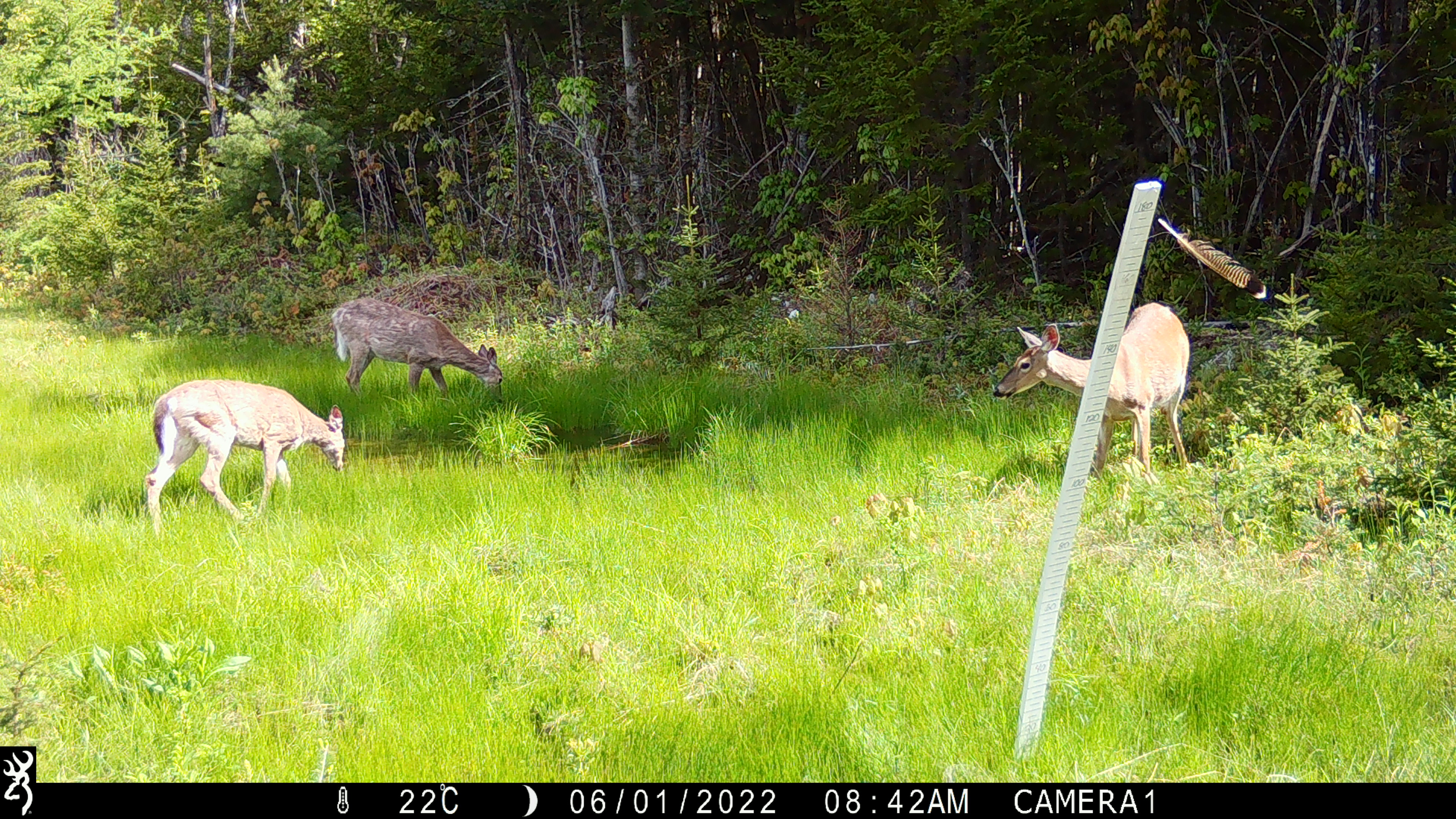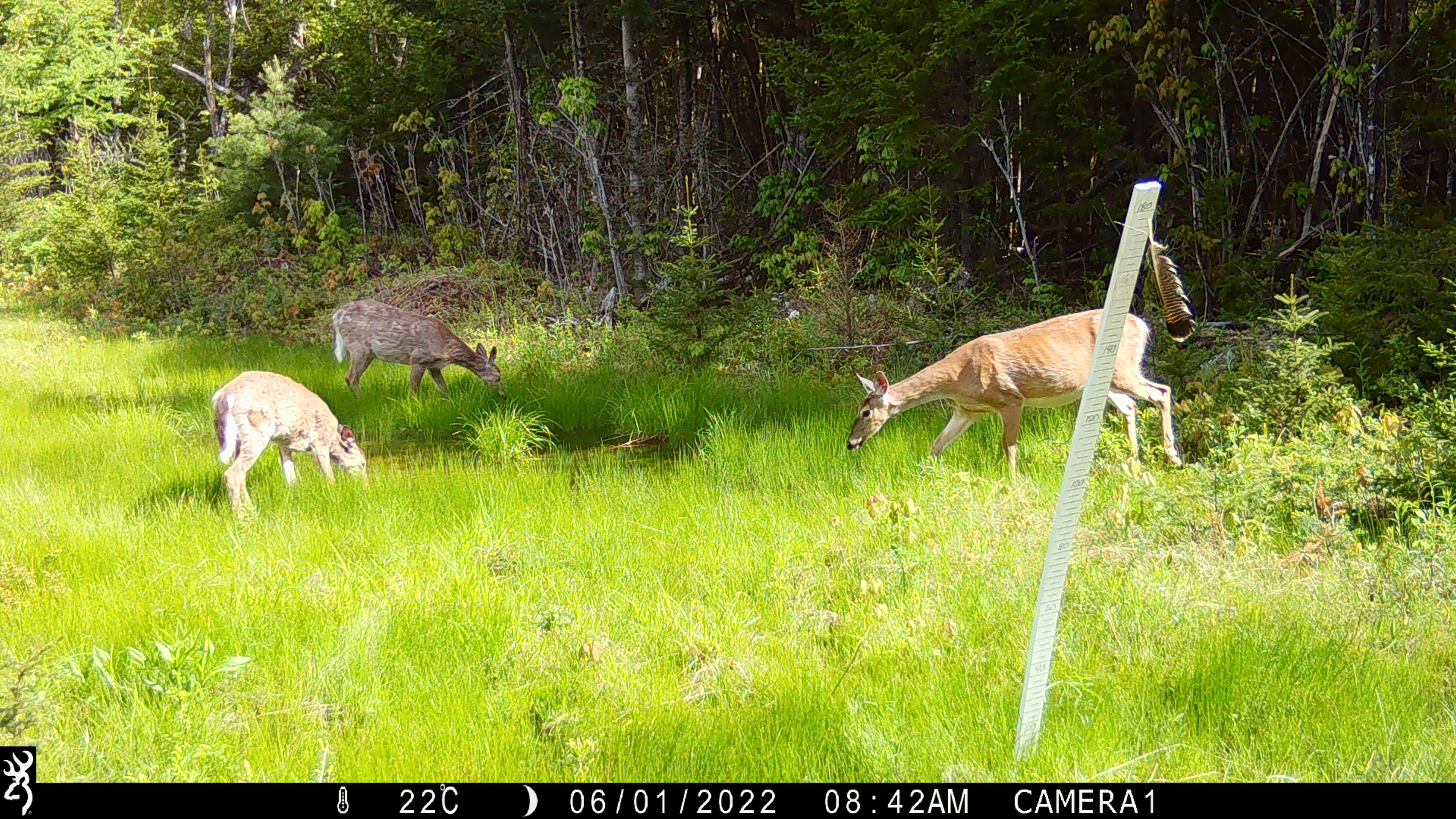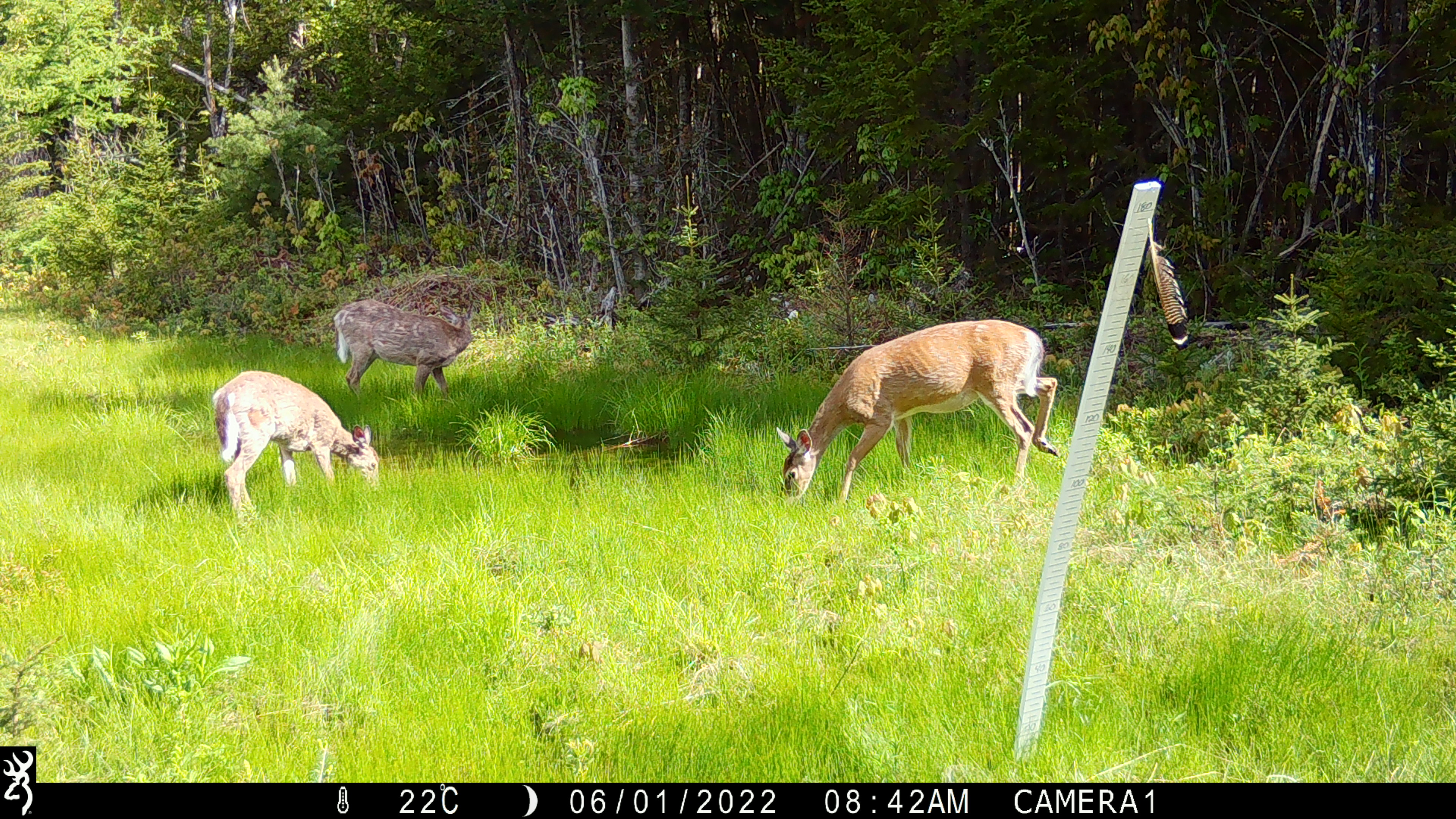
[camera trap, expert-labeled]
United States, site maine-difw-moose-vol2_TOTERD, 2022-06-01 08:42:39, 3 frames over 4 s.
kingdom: Animalia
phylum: Chordata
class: Mammalia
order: Artiodactyla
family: Cervidae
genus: Odocoileus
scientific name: Odocoileus virginianus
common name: white-tailed deer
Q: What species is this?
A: White-tailed deer (Odocoileus virginianus).